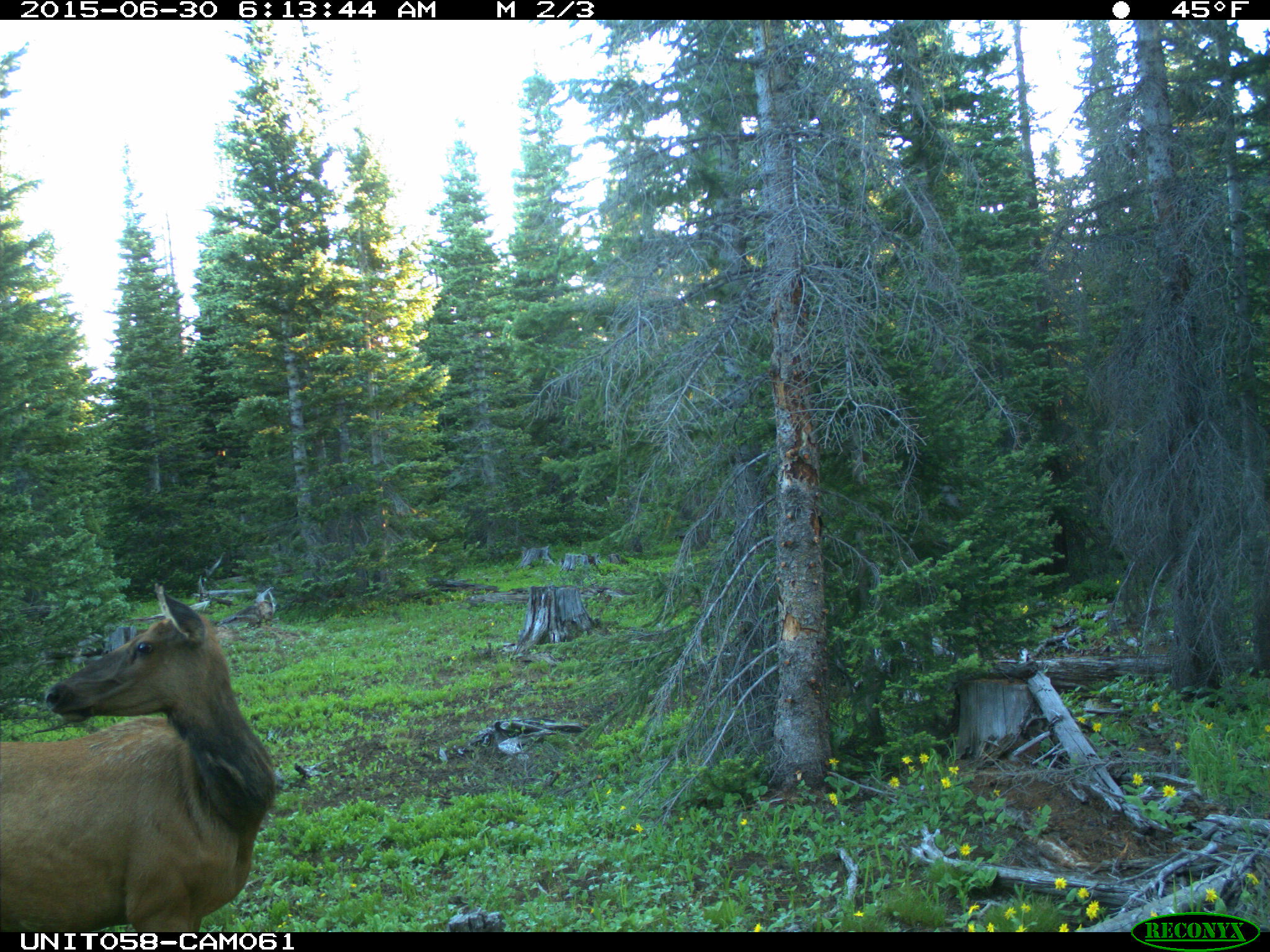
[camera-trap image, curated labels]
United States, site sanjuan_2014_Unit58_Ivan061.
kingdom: Animalia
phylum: Chordata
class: Mammalia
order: Artiodactyla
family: Cervidae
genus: Cervus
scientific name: Cervus elaphus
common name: red deer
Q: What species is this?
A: Cervus elaphus (red deer).